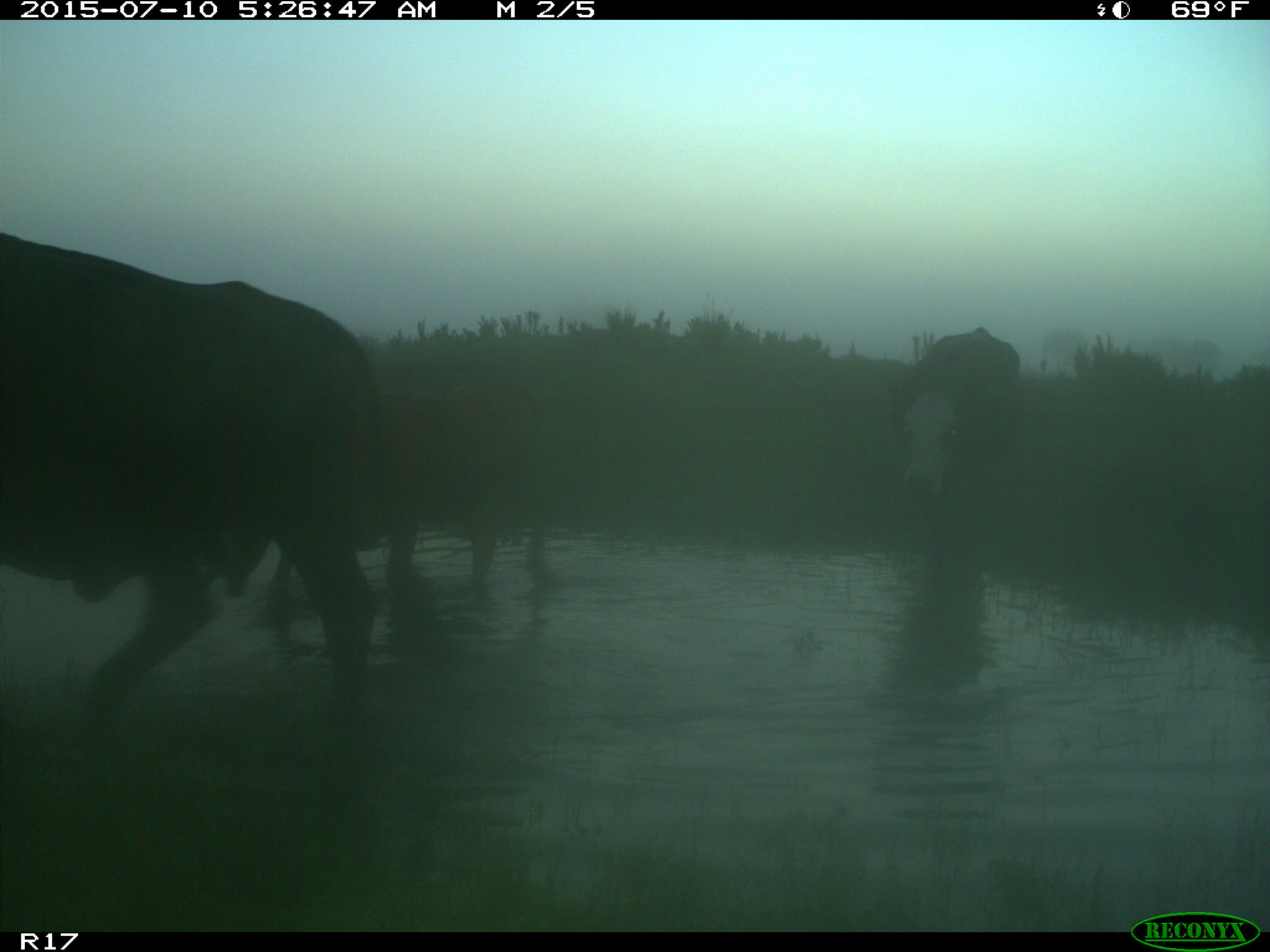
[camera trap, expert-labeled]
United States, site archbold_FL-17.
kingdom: Animalia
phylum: Chordata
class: Mammalia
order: Artiodactyla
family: Bovidae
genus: Bos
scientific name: Bos taurus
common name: domestic cow